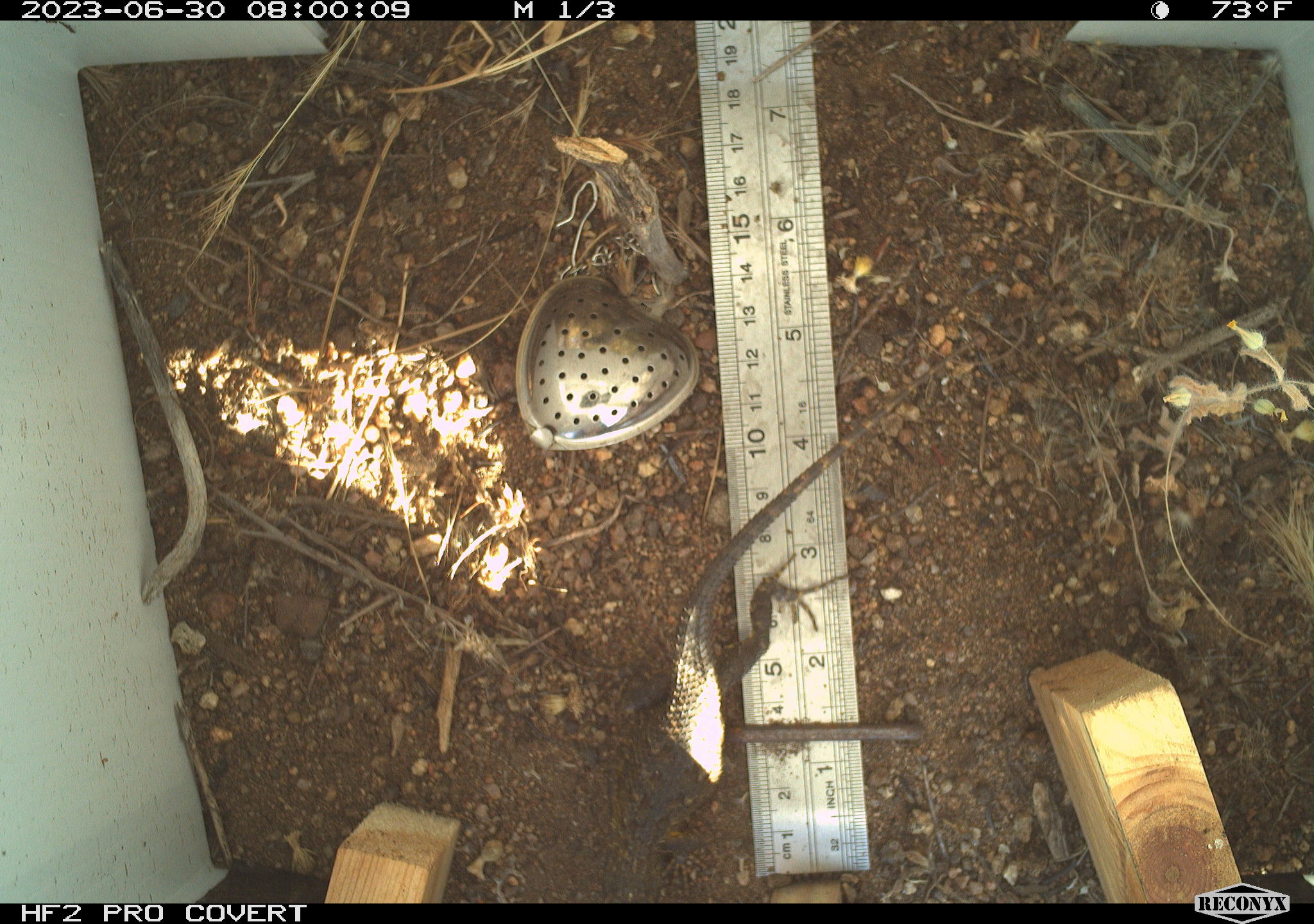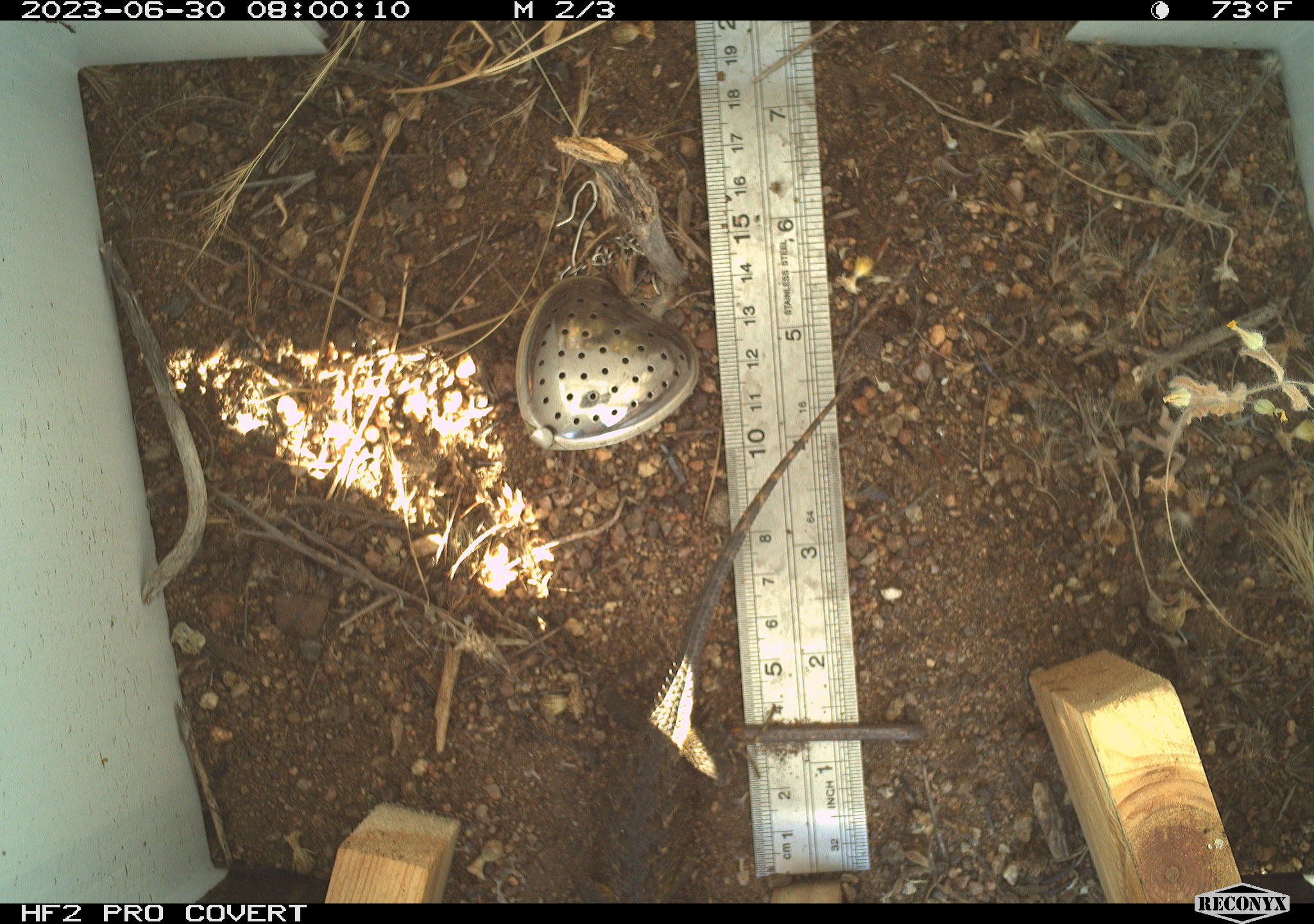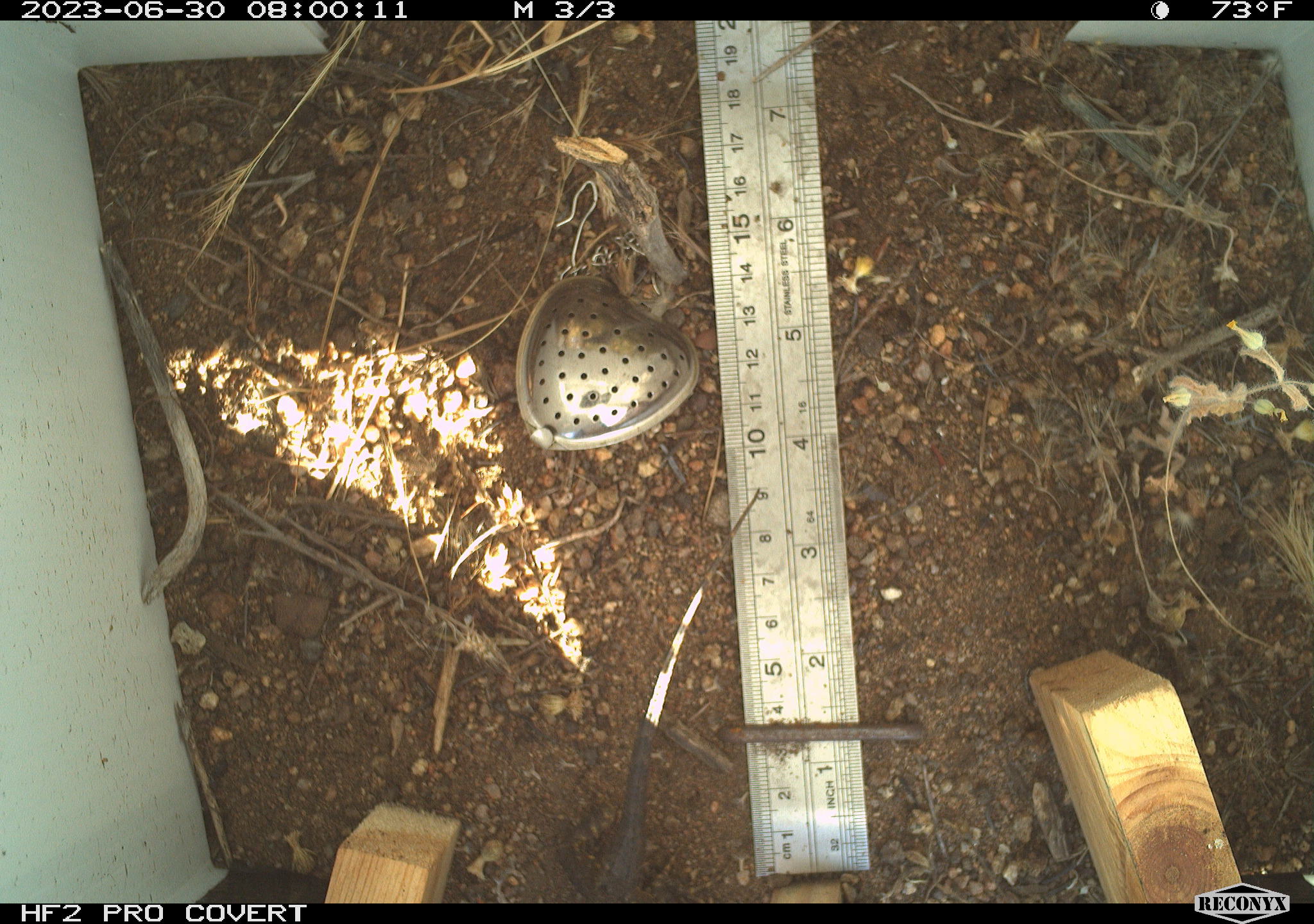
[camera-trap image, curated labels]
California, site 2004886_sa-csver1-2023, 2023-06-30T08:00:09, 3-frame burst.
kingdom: Animalia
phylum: Chordata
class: Reptilia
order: Squamata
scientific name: Squamata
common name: lizards and snakes